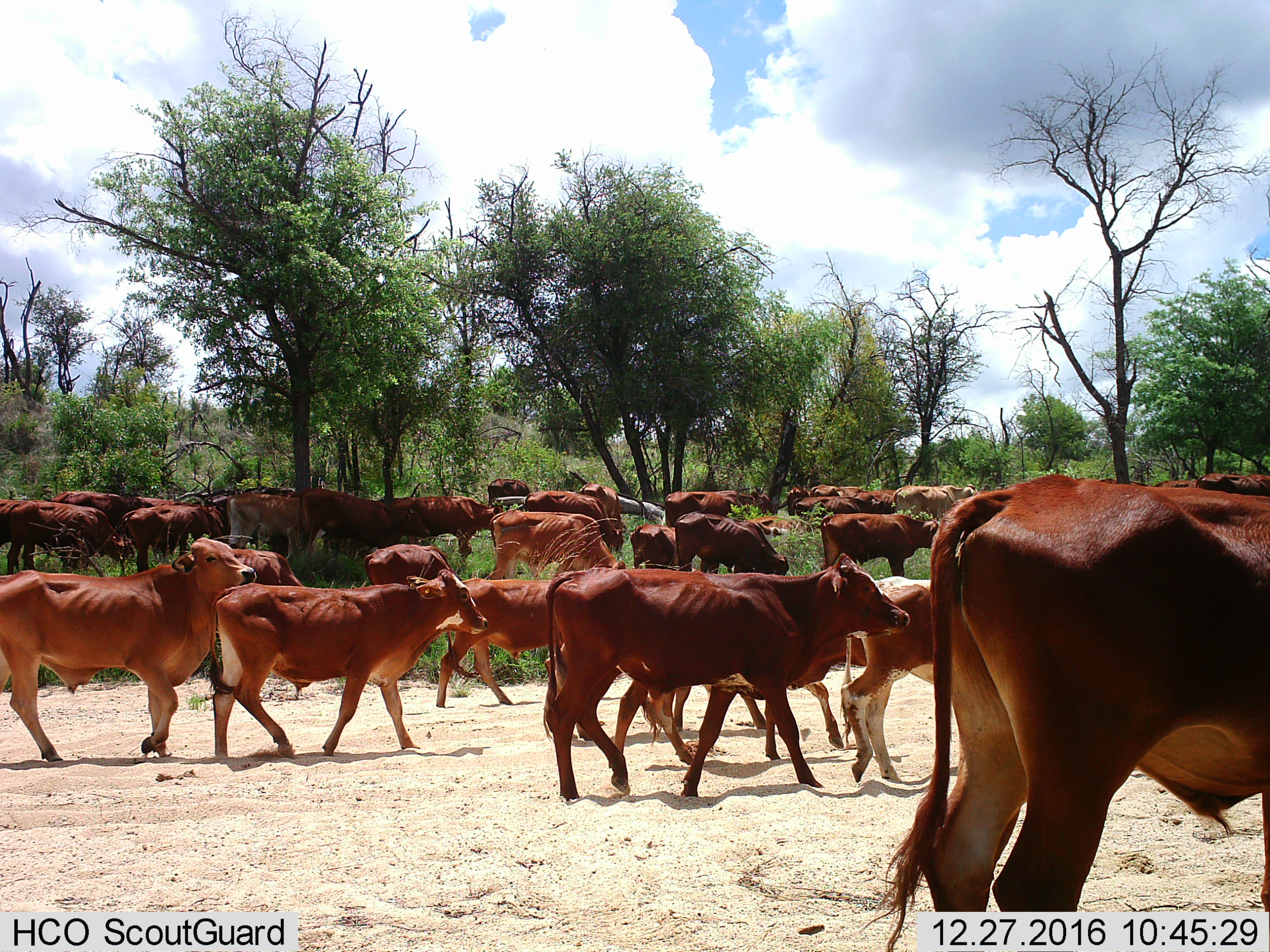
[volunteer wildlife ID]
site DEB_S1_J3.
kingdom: Animalia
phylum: Chordata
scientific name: Vertebrata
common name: domestic animal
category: domesticanimal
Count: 11-50.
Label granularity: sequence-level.